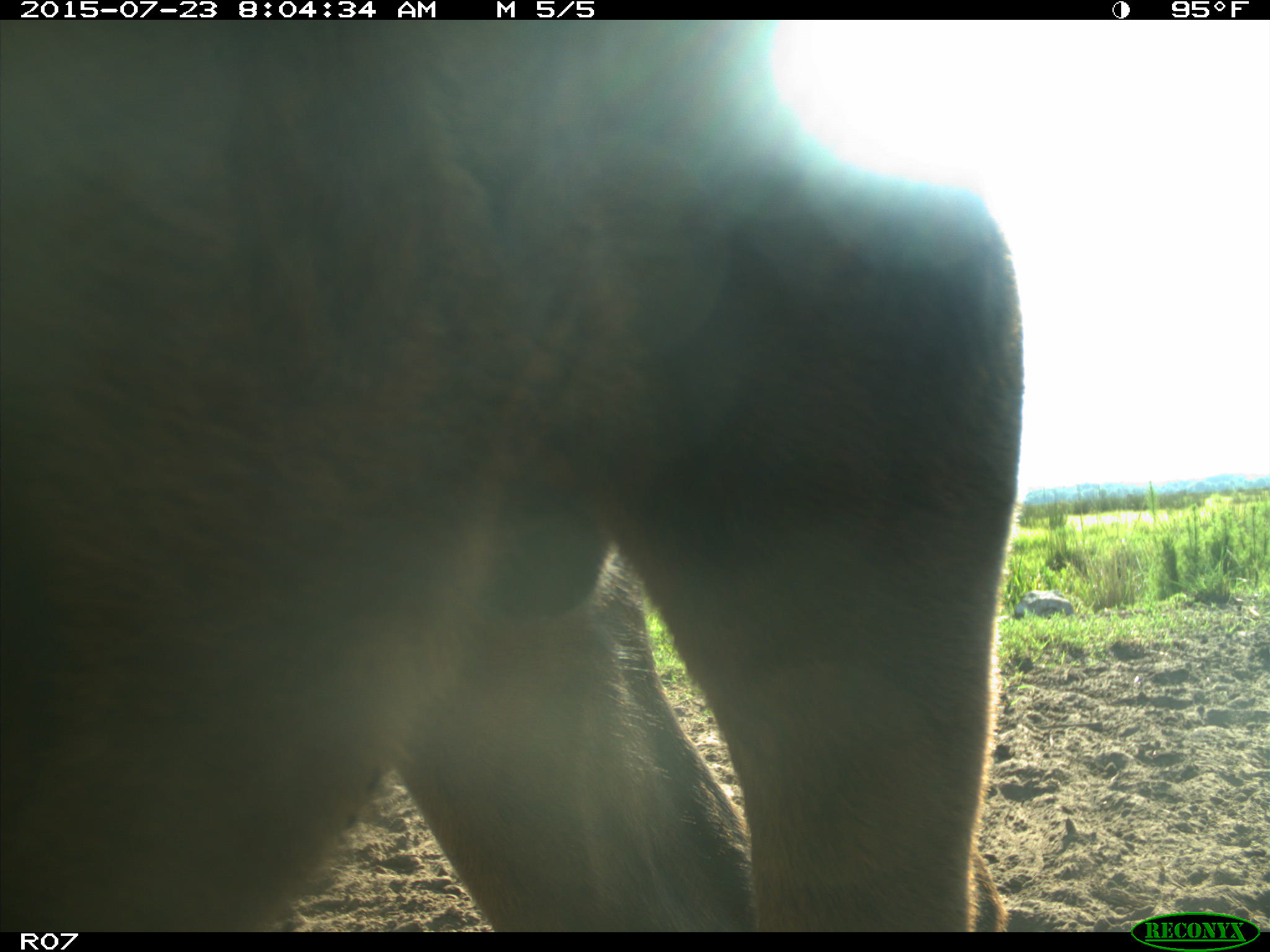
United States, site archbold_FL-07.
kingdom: Animalia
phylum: Chordata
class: Mammalia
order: Artiodactyla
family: Bovidae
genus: Bos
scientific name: Bos taurus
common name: domestic cow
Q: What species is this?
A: Bos taurus (domestic cow).